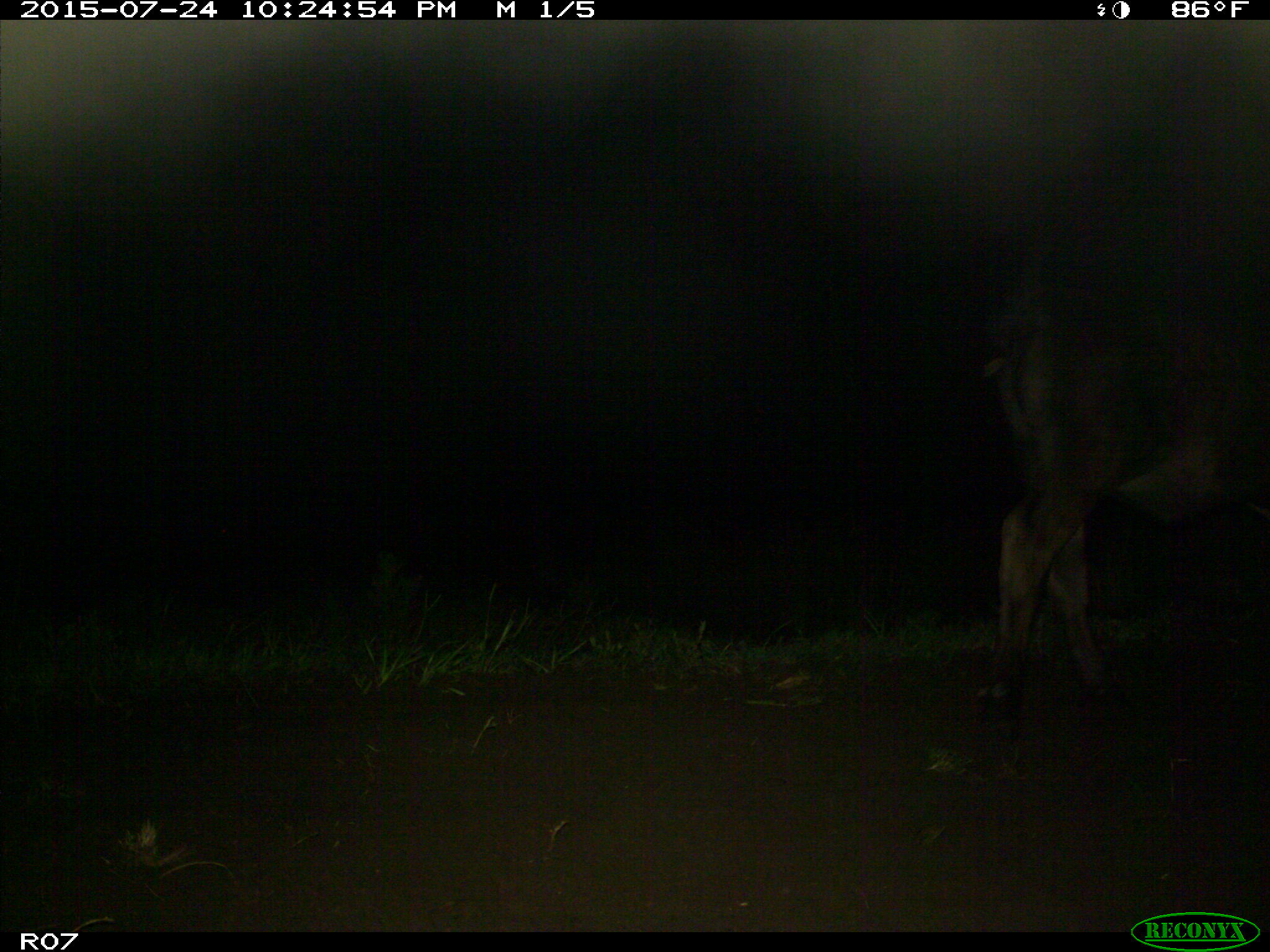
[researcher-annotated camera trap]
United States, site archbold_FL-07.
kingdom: Animalia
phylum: Chordata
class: Mammalia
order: Artiodactyla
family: Bovidae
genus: Bos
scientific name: Bos taurus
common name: domestic cow